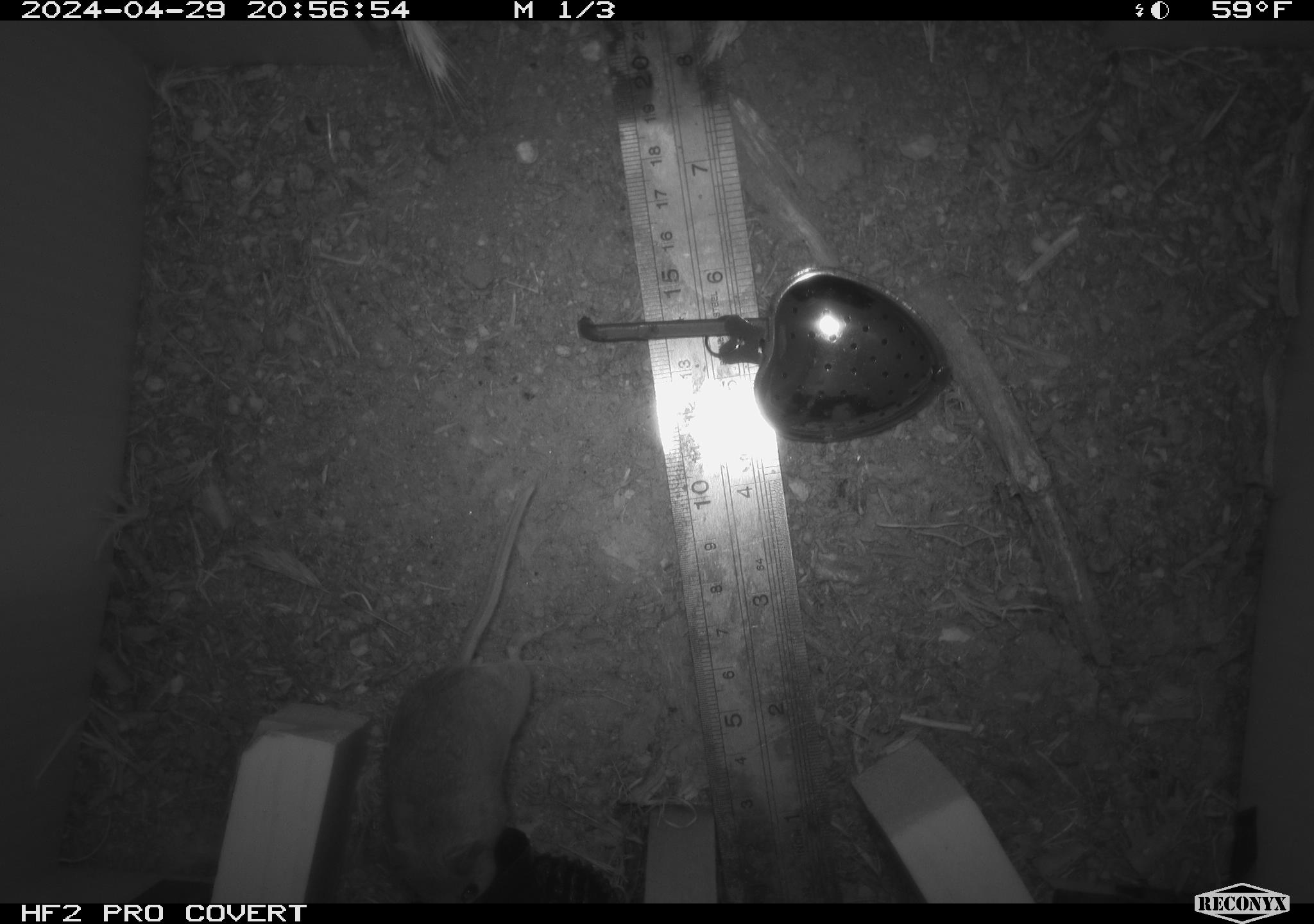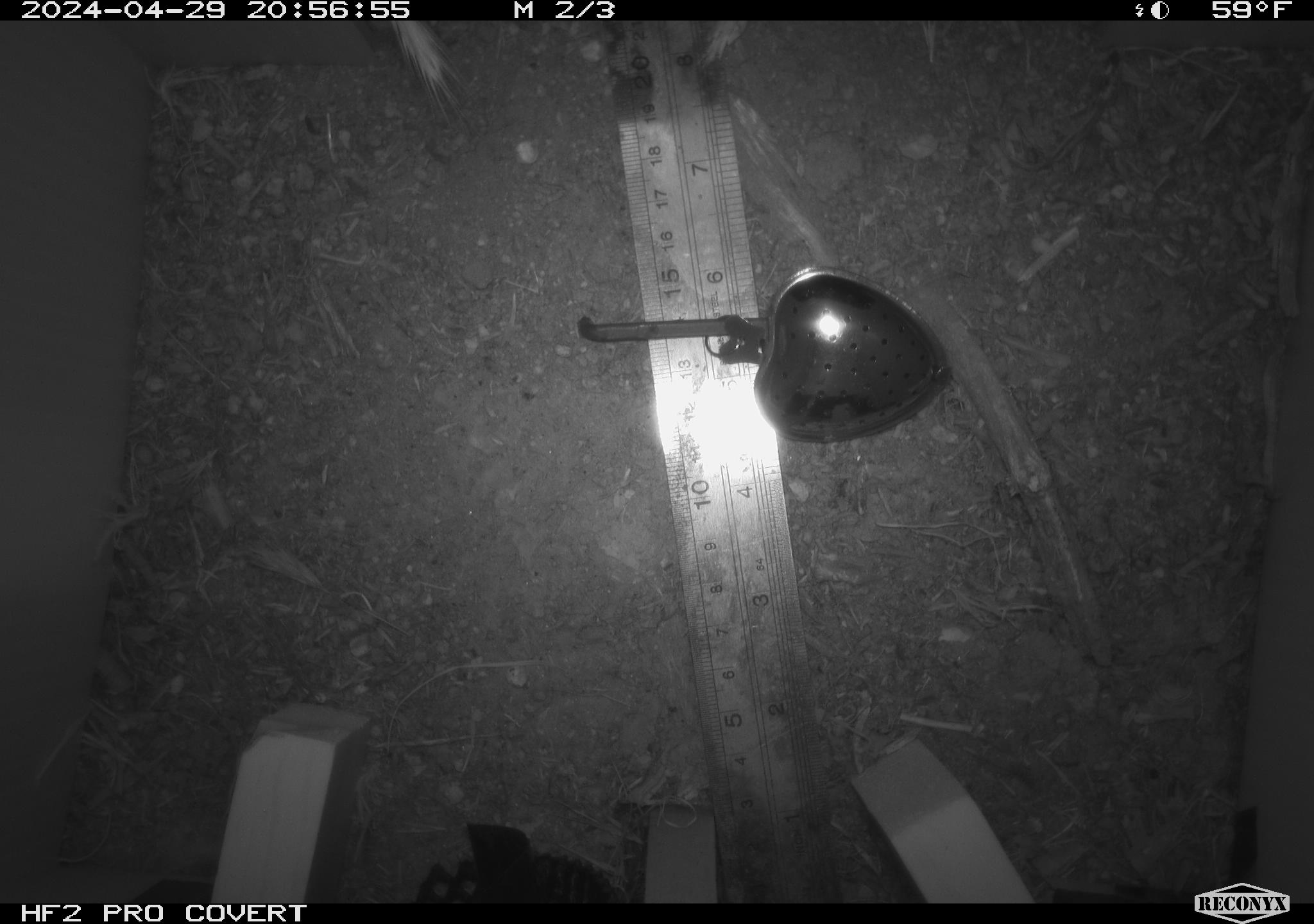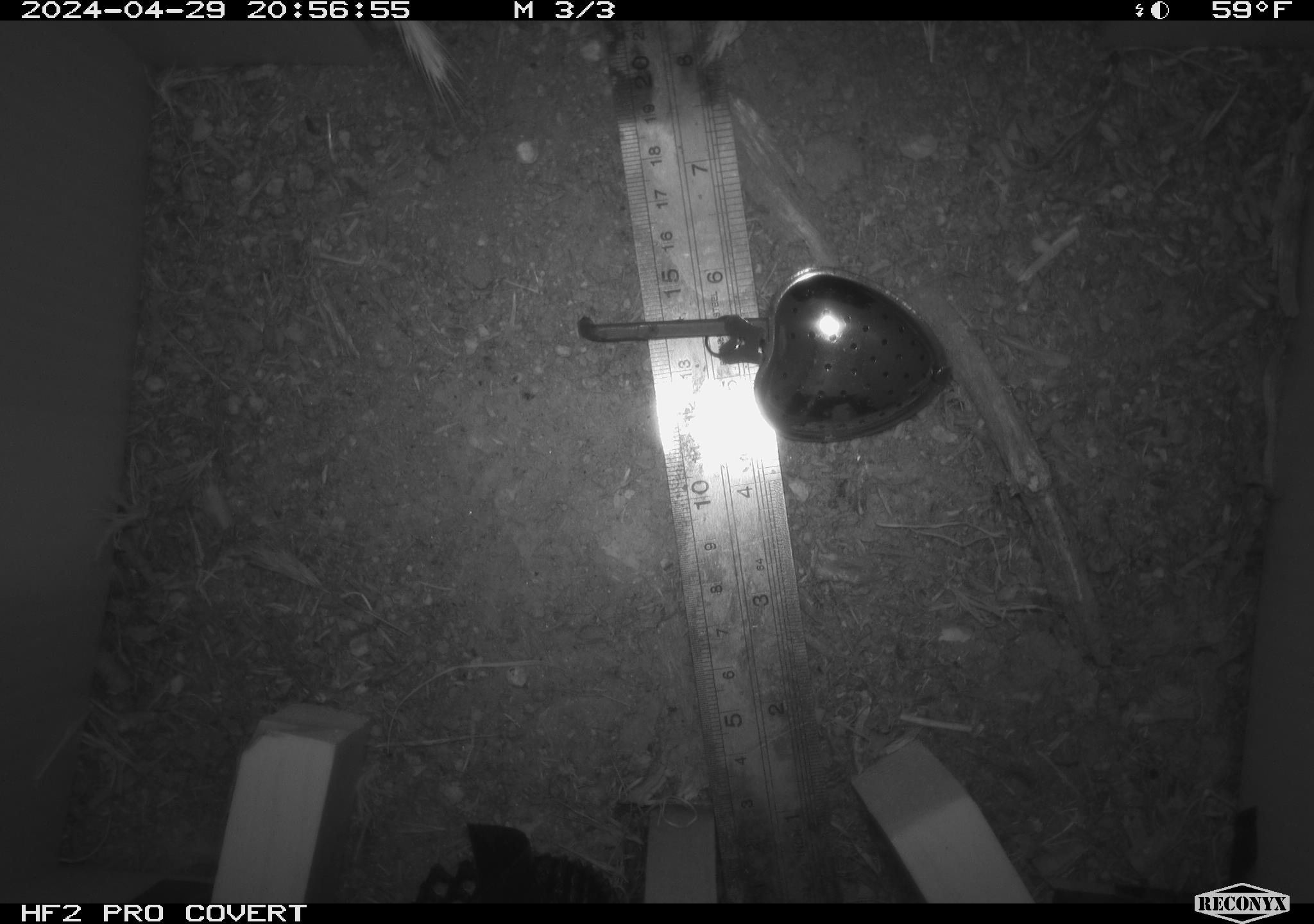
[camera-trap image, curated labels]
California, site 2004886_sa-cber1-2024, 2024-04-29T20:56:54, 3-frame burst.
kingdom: Animalia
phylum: Chordata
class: Mammalia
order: Rodentia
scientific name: Rodentia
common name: mouse species